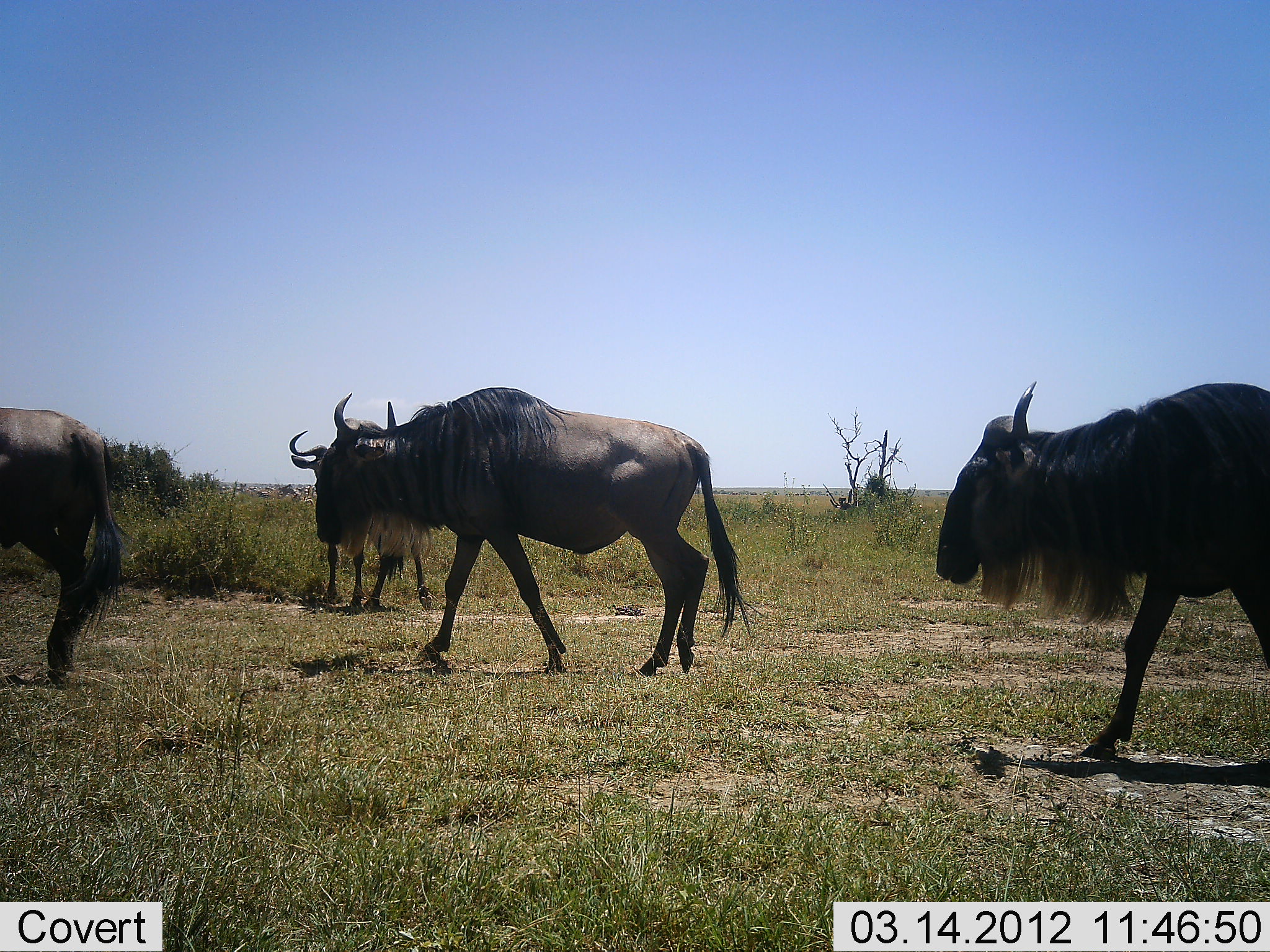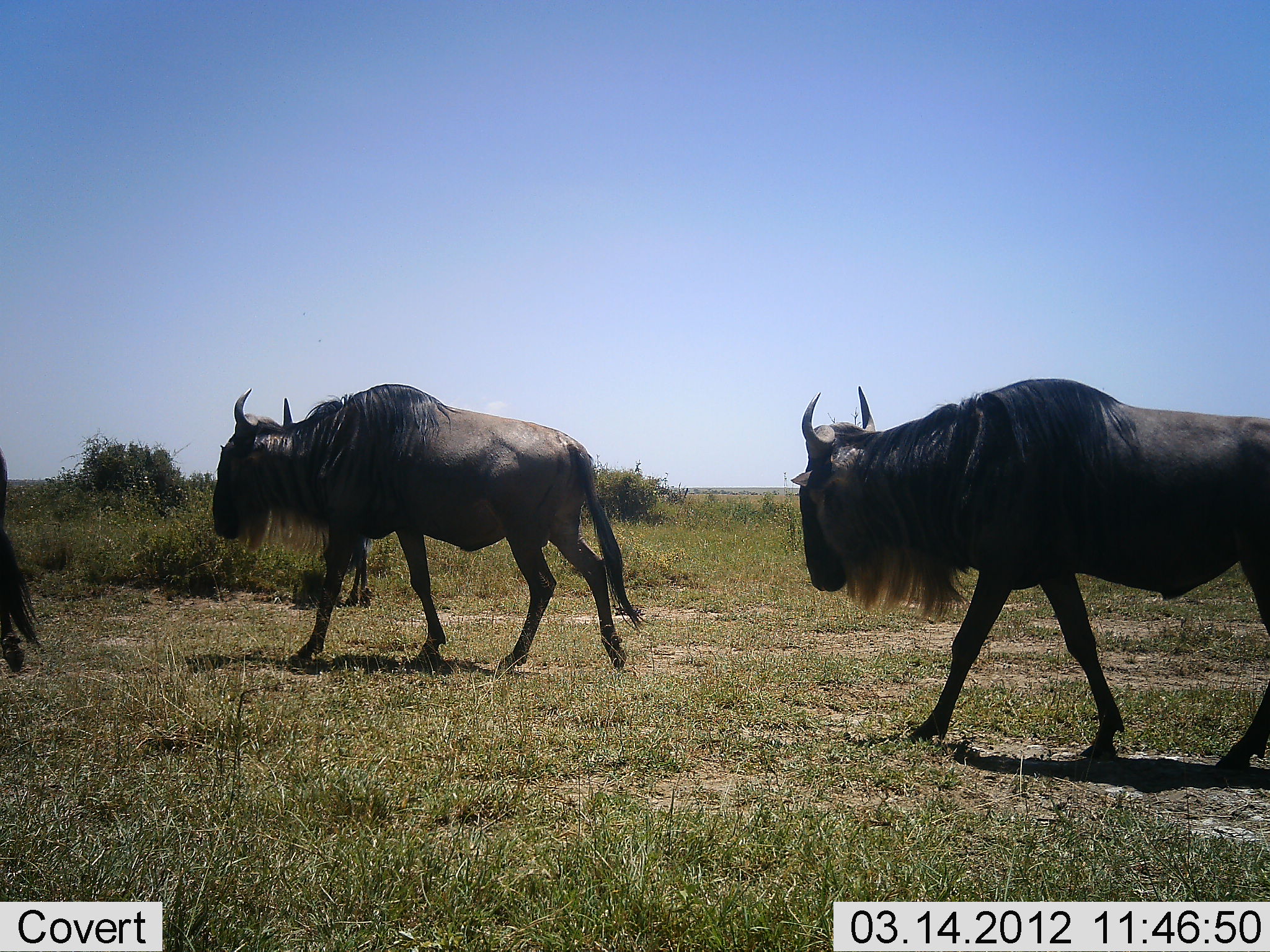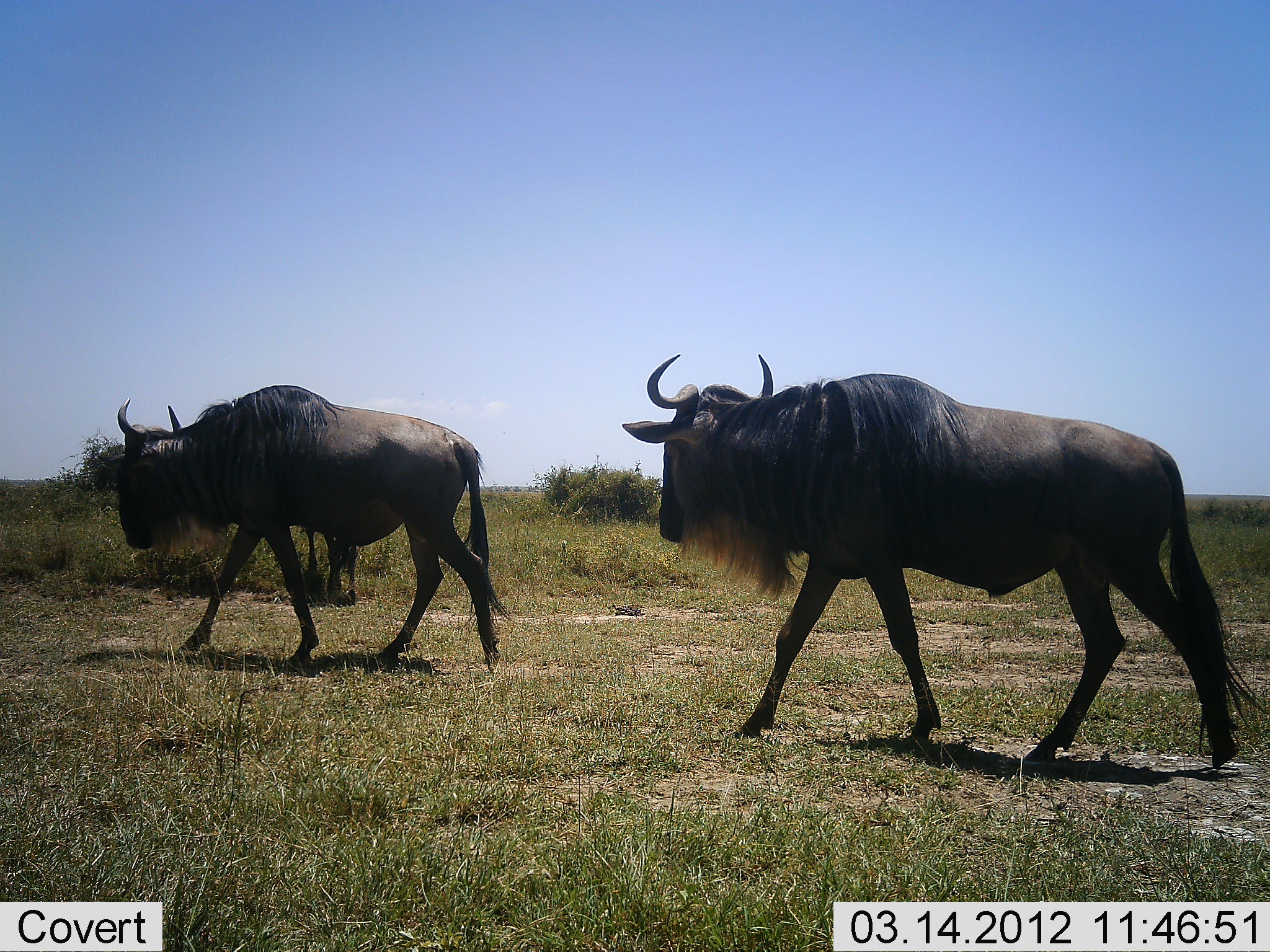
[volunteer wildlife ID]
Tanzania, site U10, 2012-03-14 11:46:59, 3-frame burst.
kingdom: Animalia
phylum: Chordata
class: Mammalia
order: Artiodactyla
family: Bovidae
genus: Connochaetes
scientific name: Connochaetes taurinus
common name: blue wildebeest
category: wildebeest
Wildebeest (blue wildebeest) (Connochaetes taurinus), count 3. Behavior (volunteer vote fractions): standing 6%, resting 0%, moving 100%, interacting 0%. Young present (vote fraction): 0%. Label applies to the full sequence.